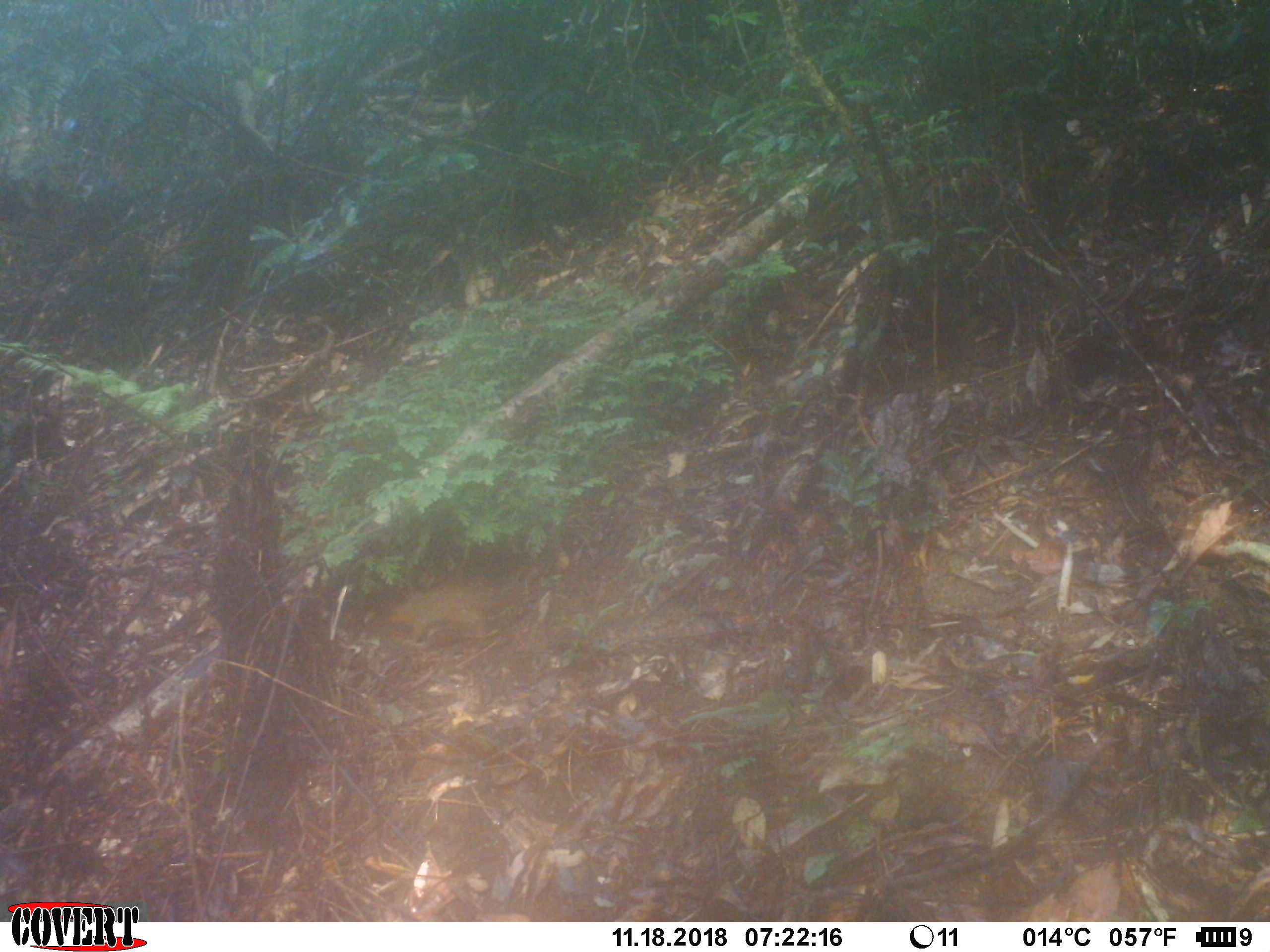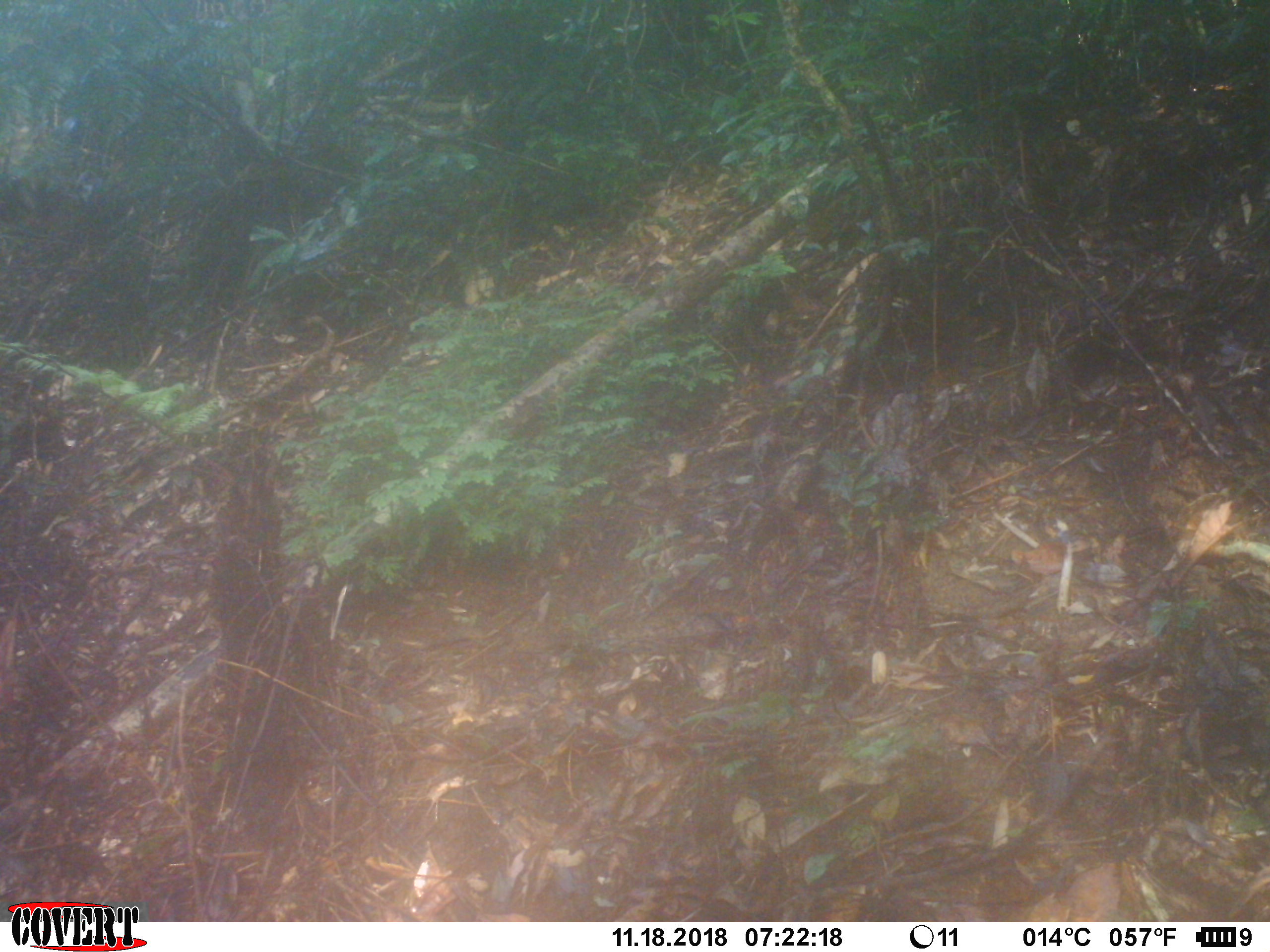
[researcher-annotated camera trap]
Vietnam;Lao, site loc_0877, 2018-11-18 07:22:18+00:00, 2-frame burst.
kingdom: Animalia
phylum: Chordata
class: Mammalia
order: Rodentia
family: Sciuridae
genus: Dremomys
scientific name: Dremomys rufigenis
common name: red-cheeked squirrel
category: red cheeked squirrel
Red cheeked squirrel (red-cheeked squirrel) (Dremomys rufigenis). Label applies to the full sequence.